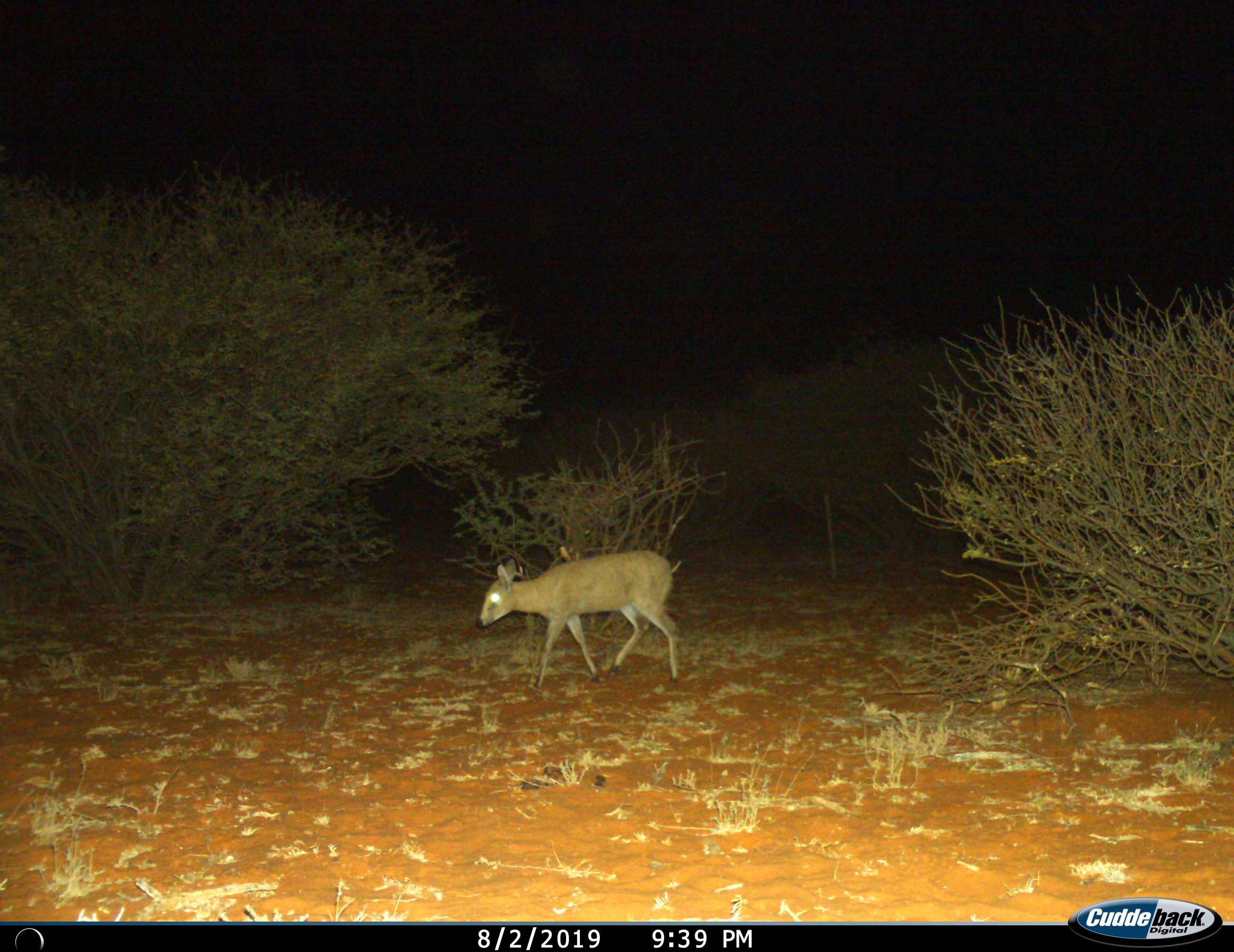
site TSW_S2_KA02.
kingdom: Animalia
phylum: Chordata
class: Mammalia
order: Artiodactyla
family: Bovidae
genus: Oreotragus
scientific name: Oreotragus oreotragus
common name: klipspringer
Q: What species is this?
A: Klipspringer (Oreotragus oreotragus).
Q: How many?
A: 1.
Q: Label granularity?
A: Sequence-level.